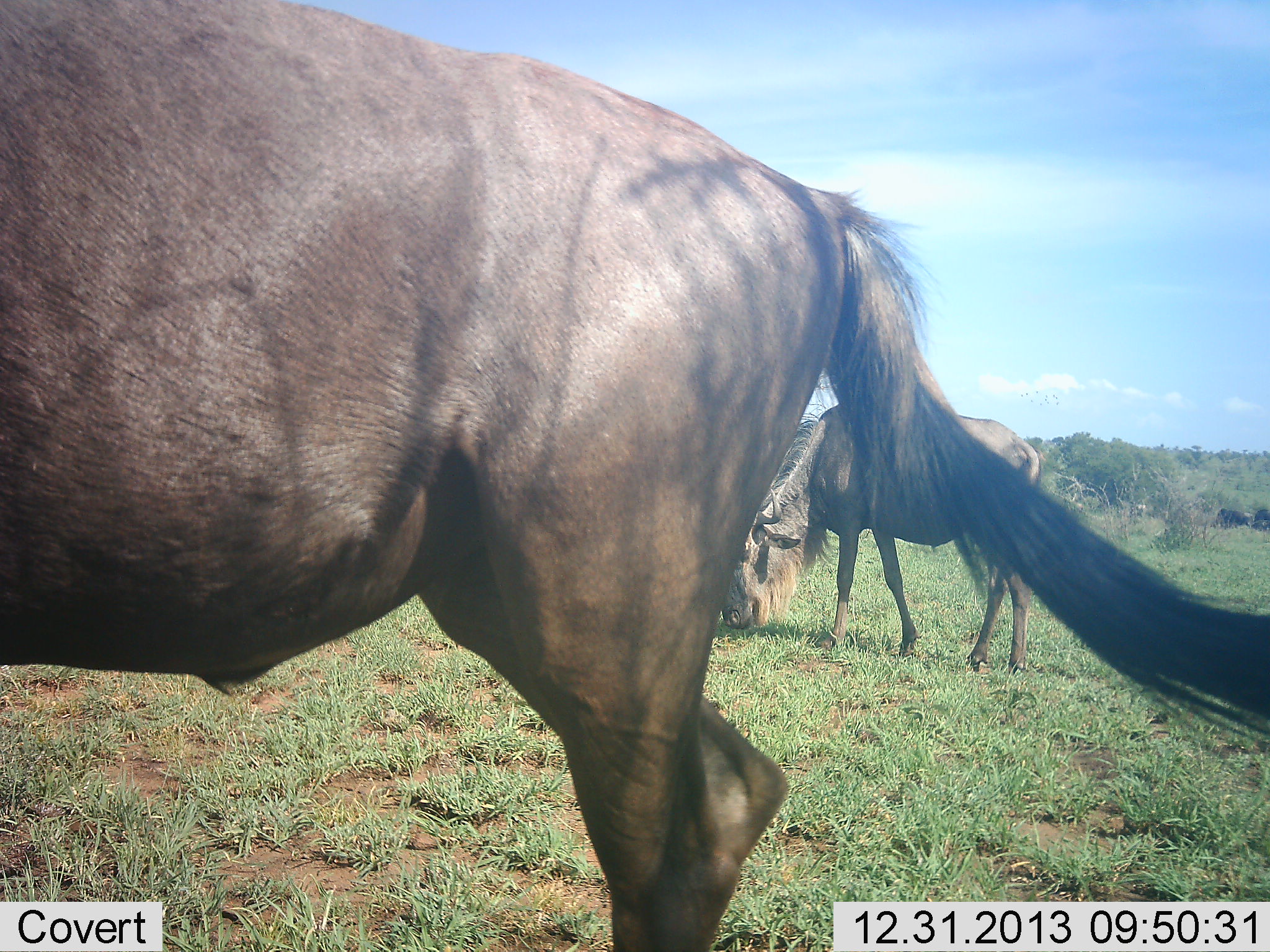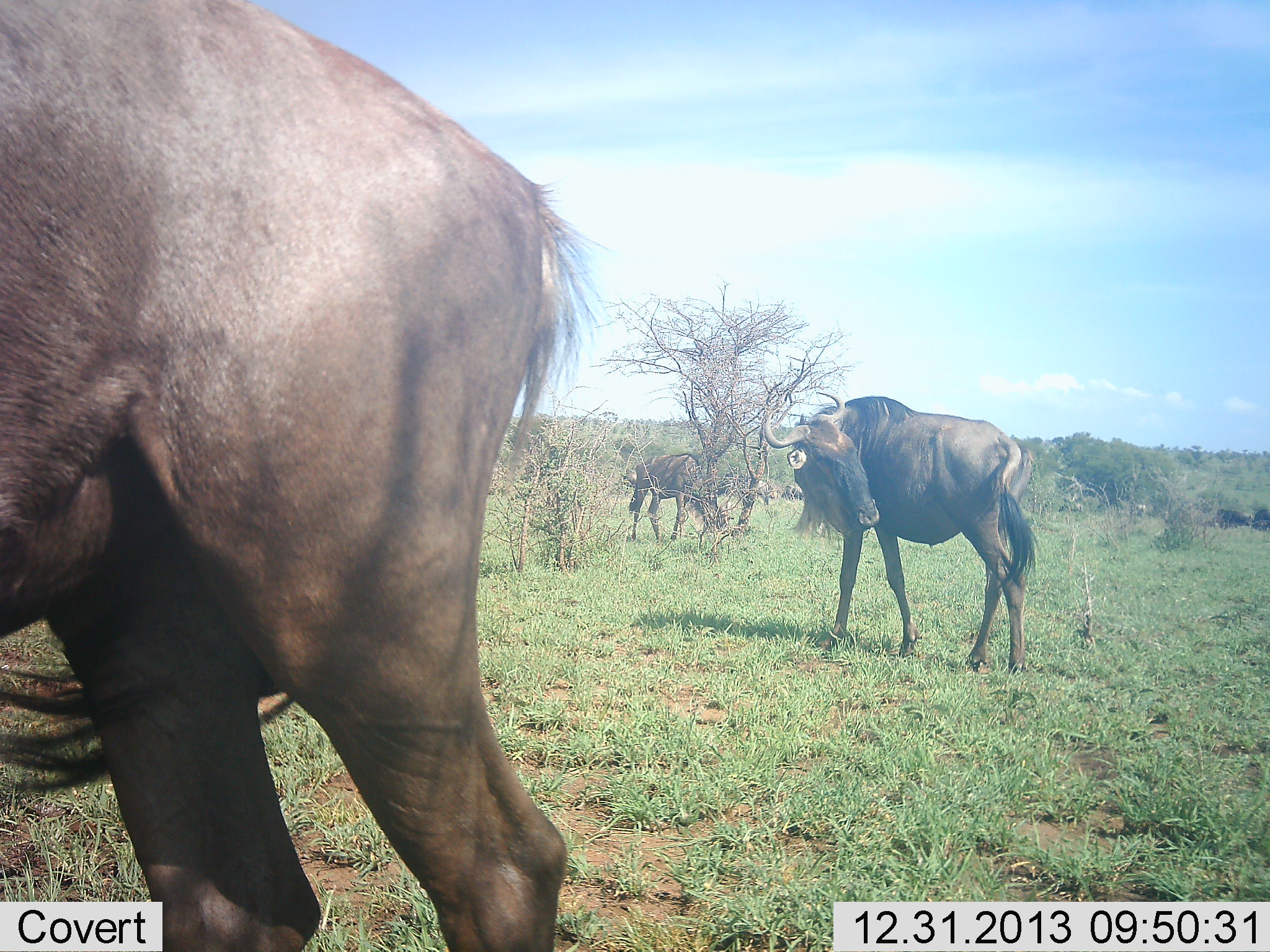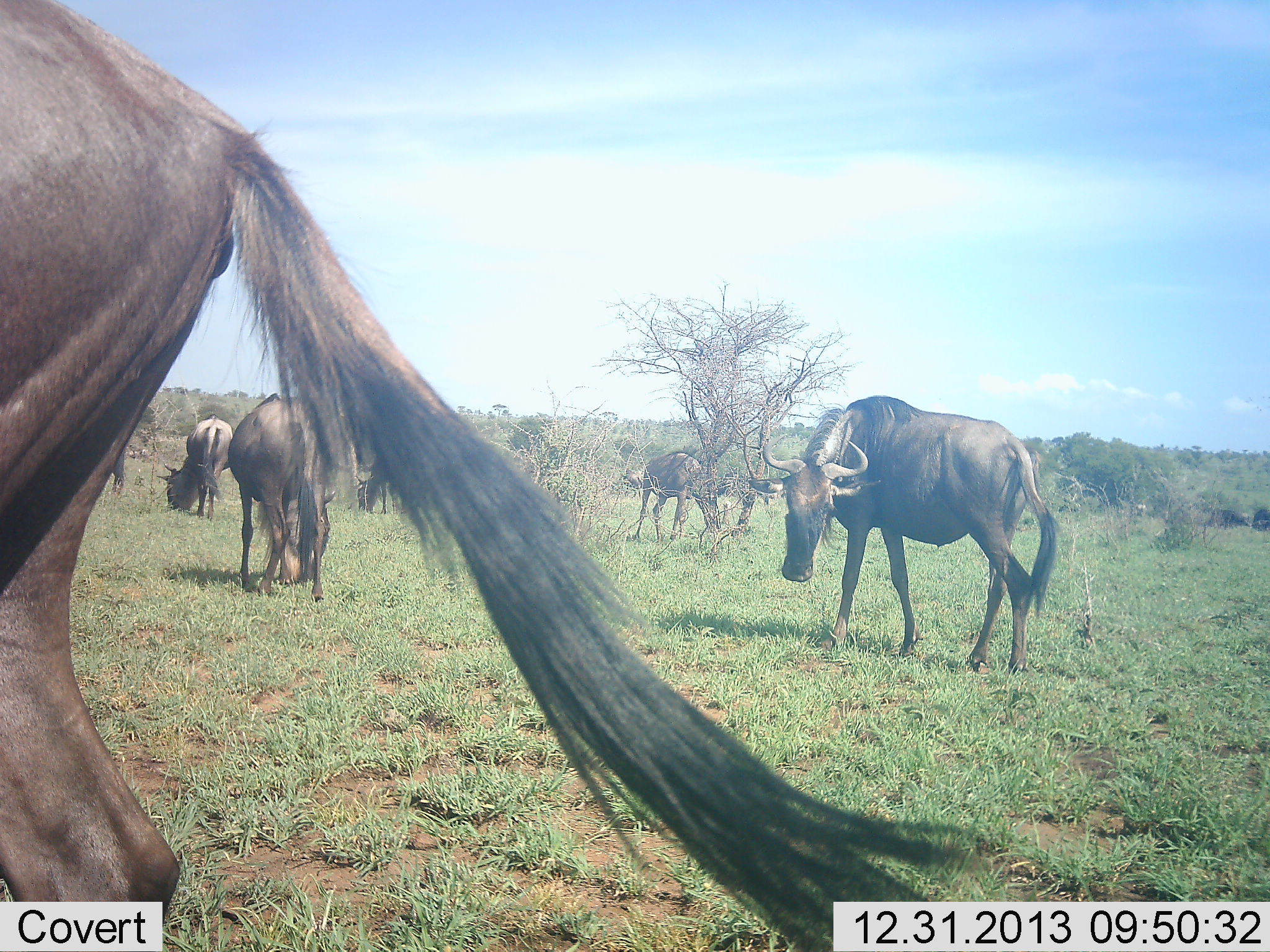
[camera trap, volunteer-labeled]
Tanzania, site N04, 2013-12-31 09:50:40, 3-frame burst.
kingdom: Animalia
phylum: Chordata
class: Mammalia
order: Artiodactyla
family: Bovidae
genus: Connochaetes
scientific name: Connochaetes taurinus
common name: blue wildebeest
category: wildebeest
Wildebeest (blue wildebeest) (Connochaetes taurinus), count 5. Behavior (volunteer vote fractions): standing 69%, resting 3%, moving 67%, interacting 0%. Young present (vote fraction): 0%. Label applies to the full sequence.